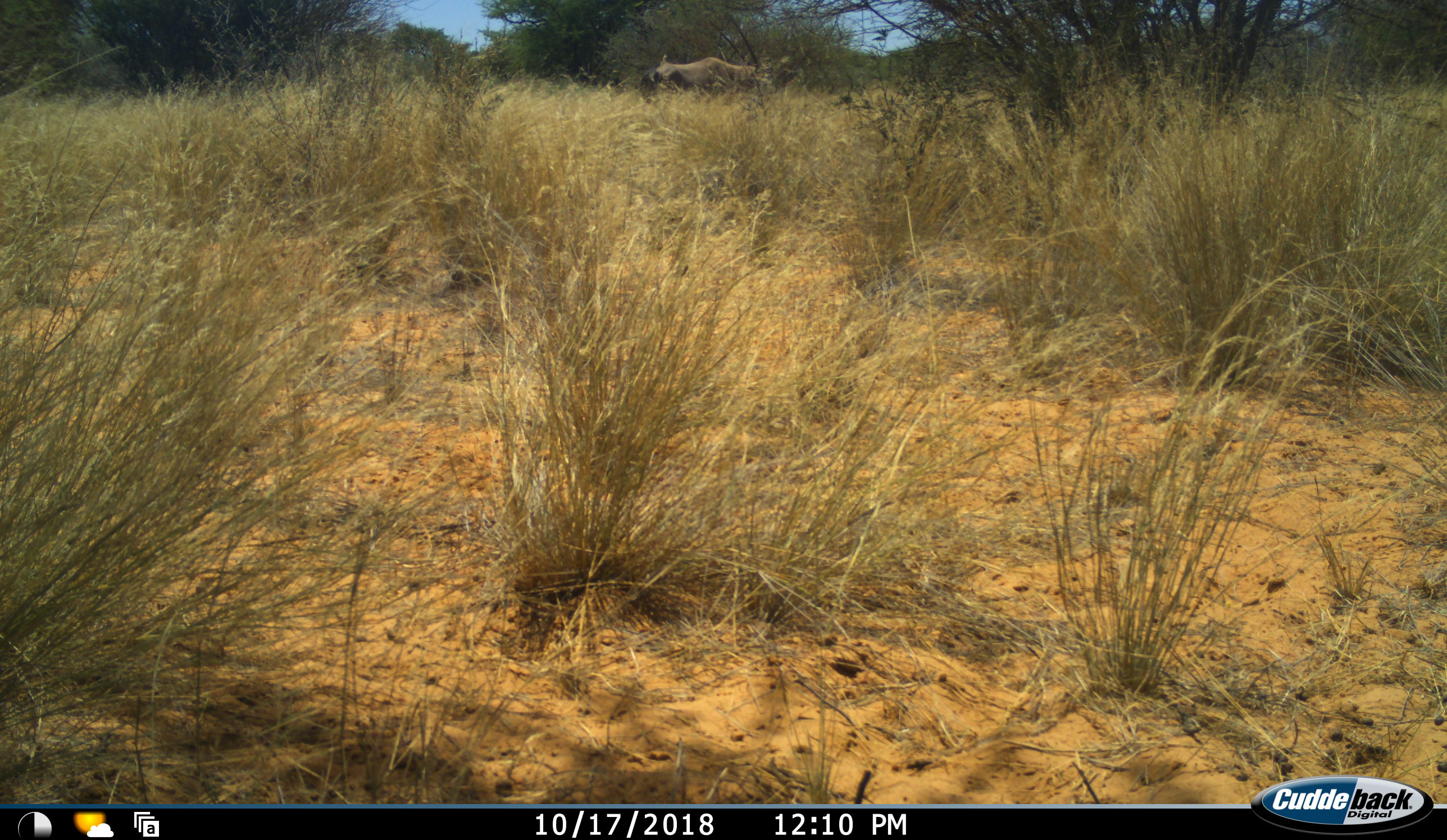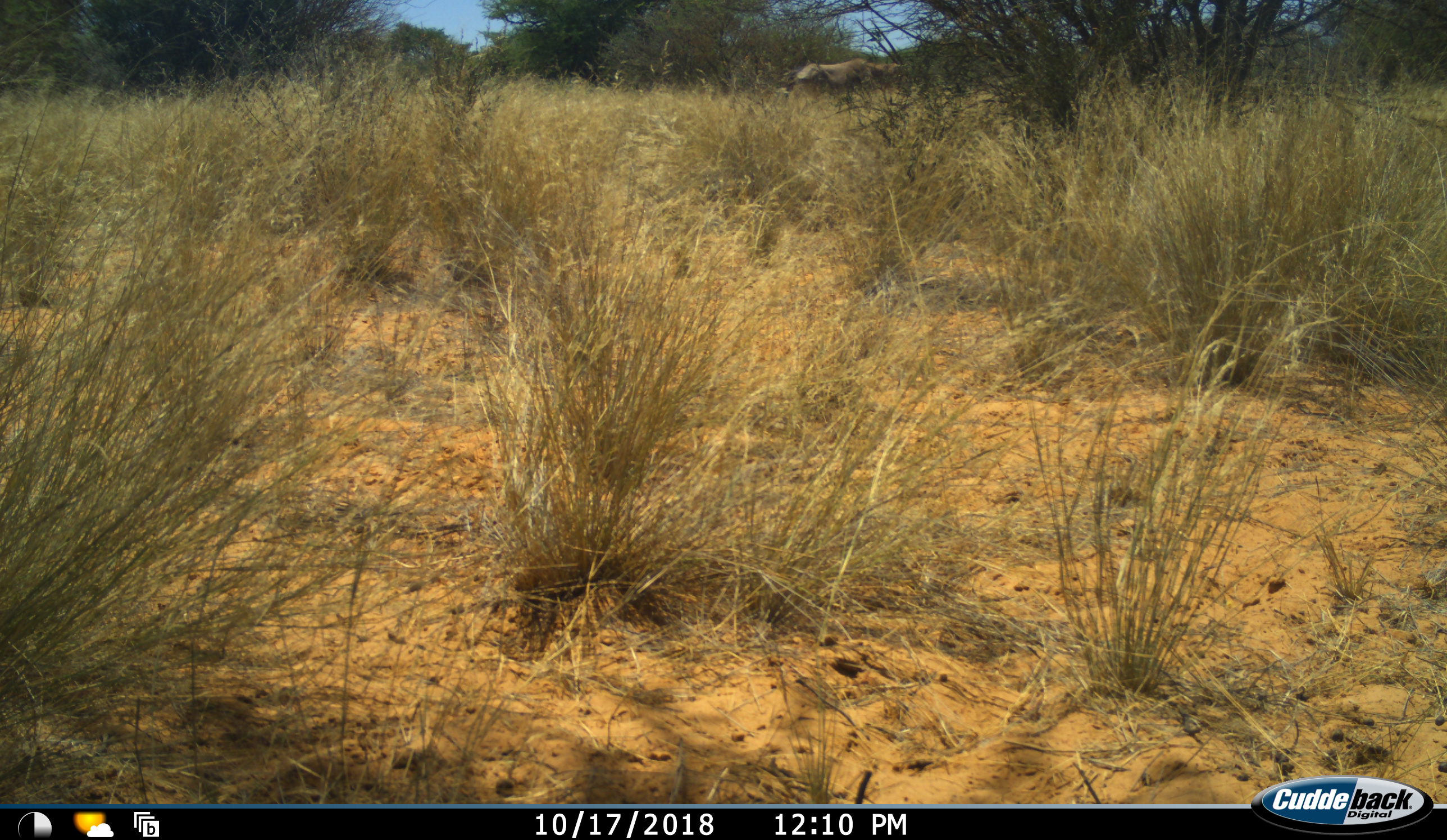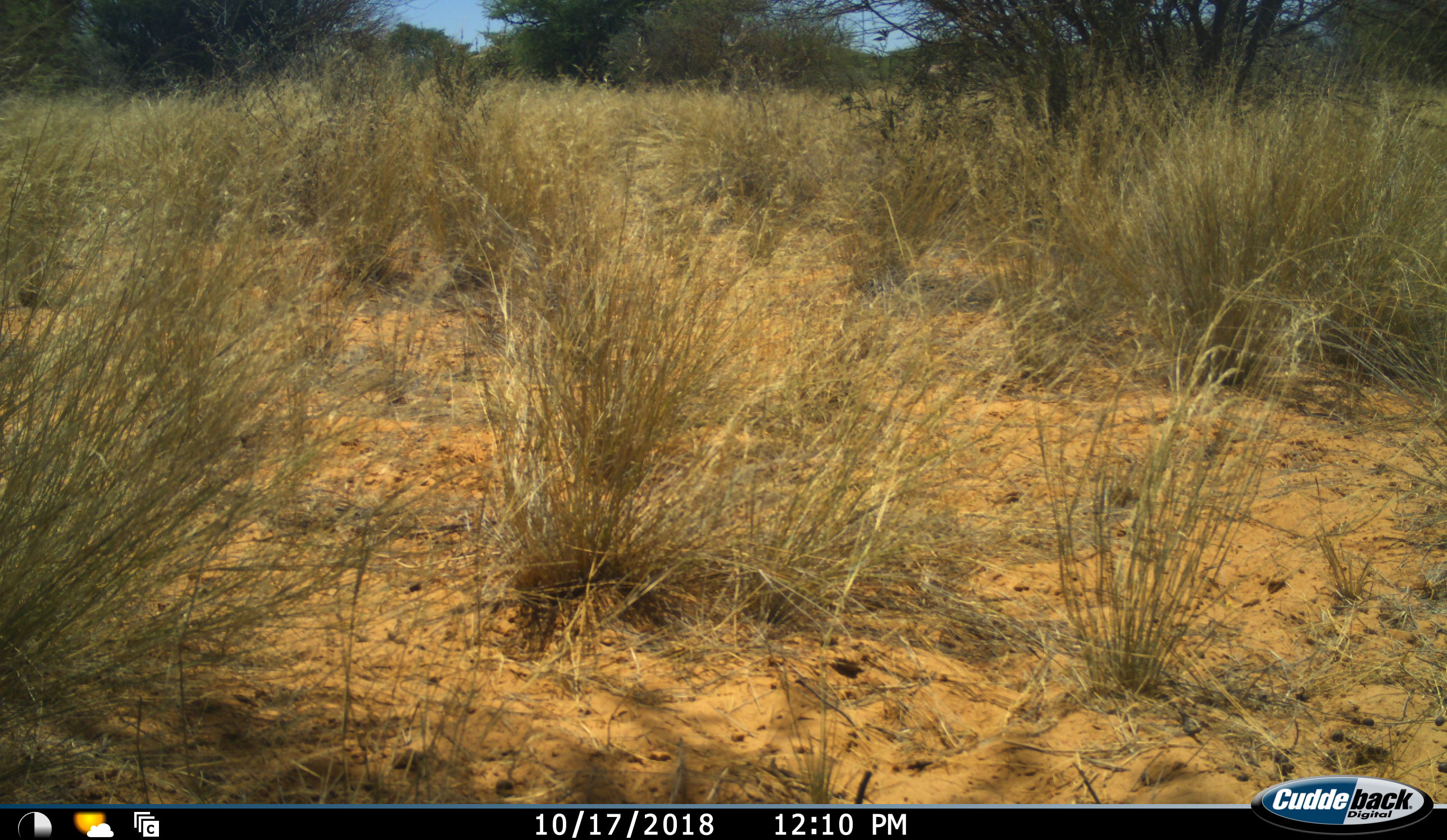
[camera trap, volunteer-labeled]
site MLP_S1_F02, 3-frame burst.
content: unidentified animal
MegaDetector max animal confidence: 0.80